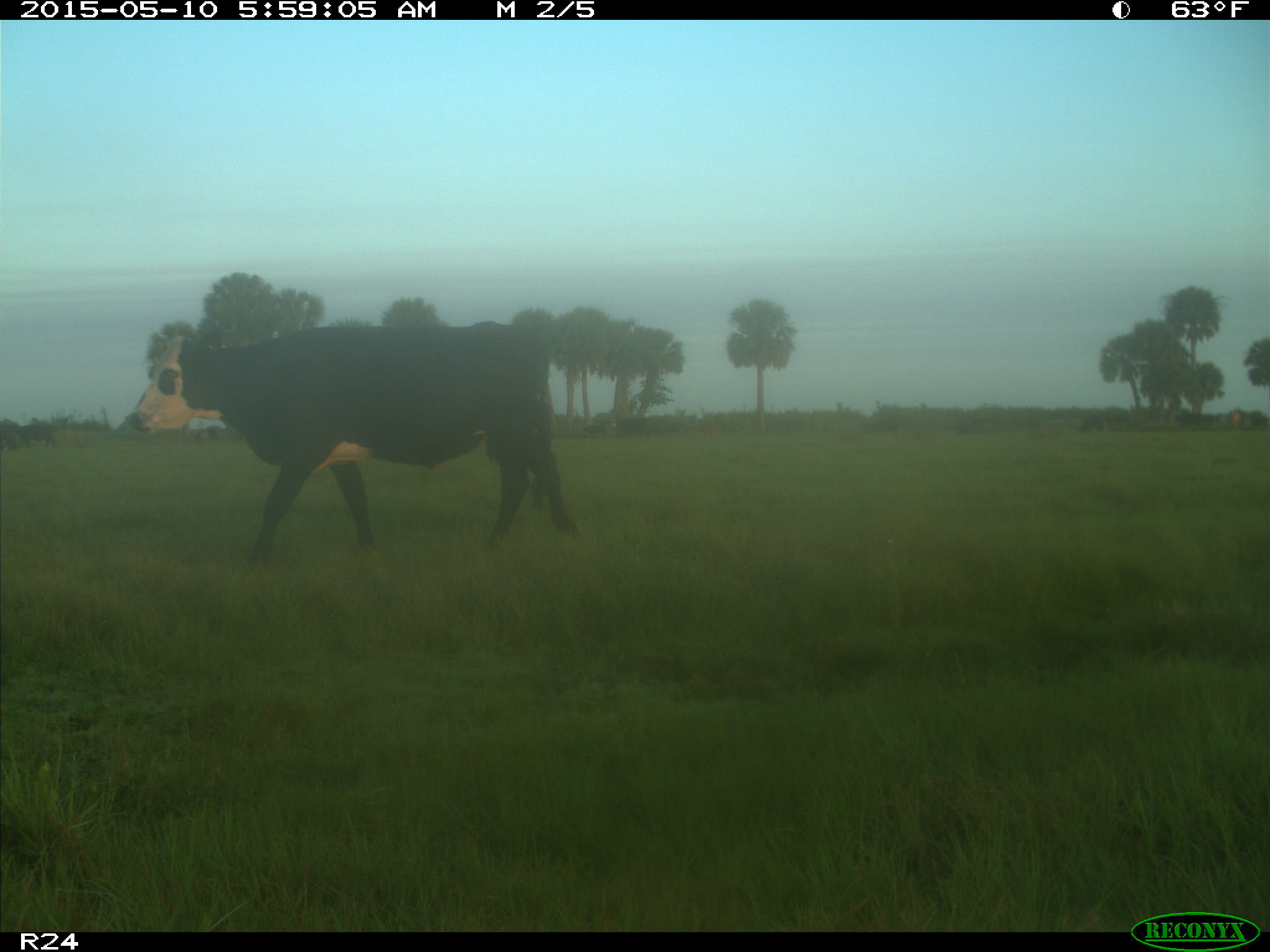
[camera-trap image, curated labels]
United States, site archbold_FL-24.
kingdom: Animalia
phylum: Chordata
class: Mammalia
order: Artiodactyla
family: Bovidae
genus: Bos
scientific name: Bos taurus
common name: domestic cow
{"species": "Bos taurus (domestic cow)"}